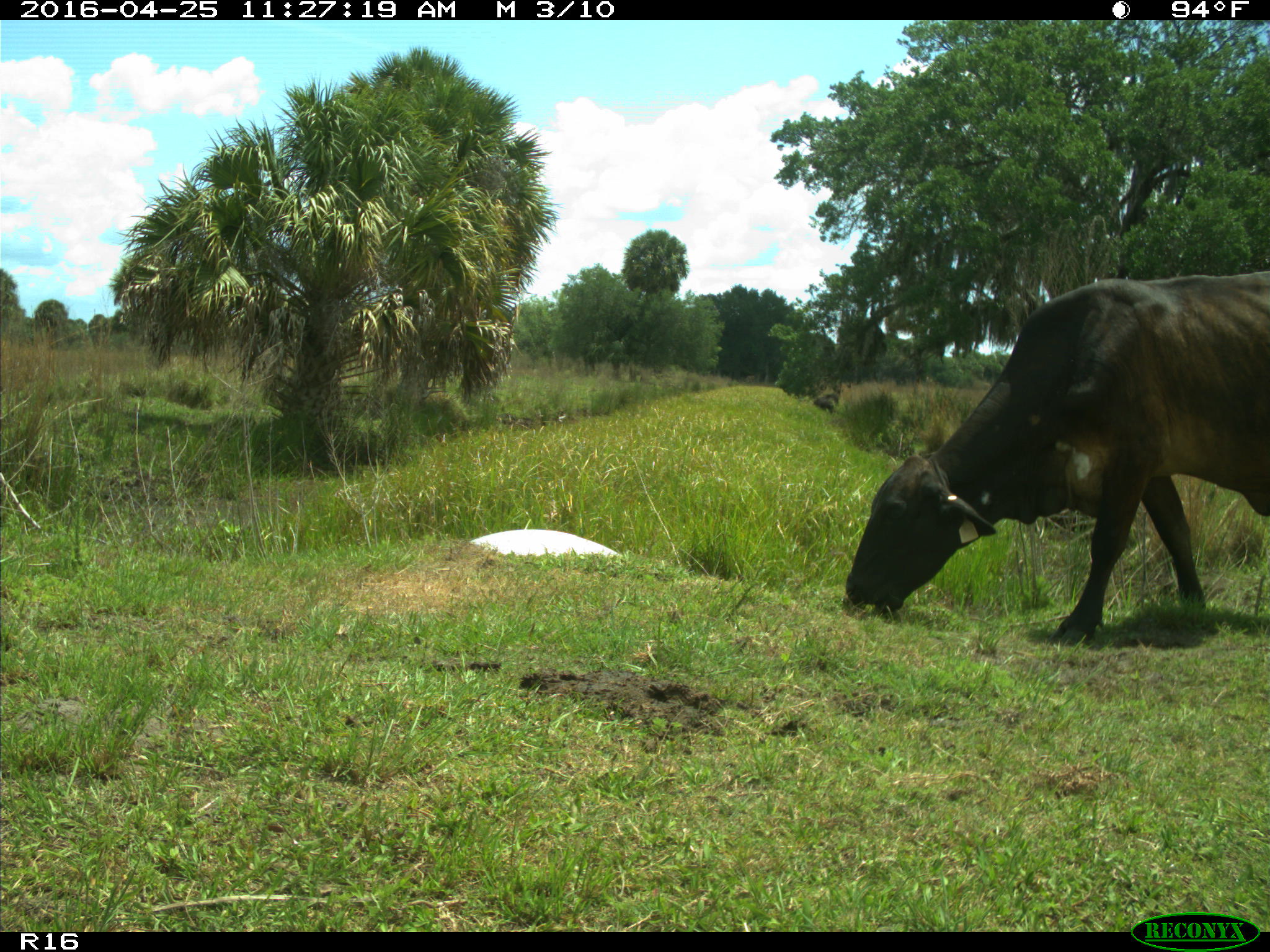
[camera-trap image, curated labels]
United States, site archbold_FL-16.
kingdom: Animalia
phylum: Chordata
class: Mammalia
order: Artiodactyla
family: Bovidae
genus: Bos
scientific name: Bos taurus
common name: domestic cow